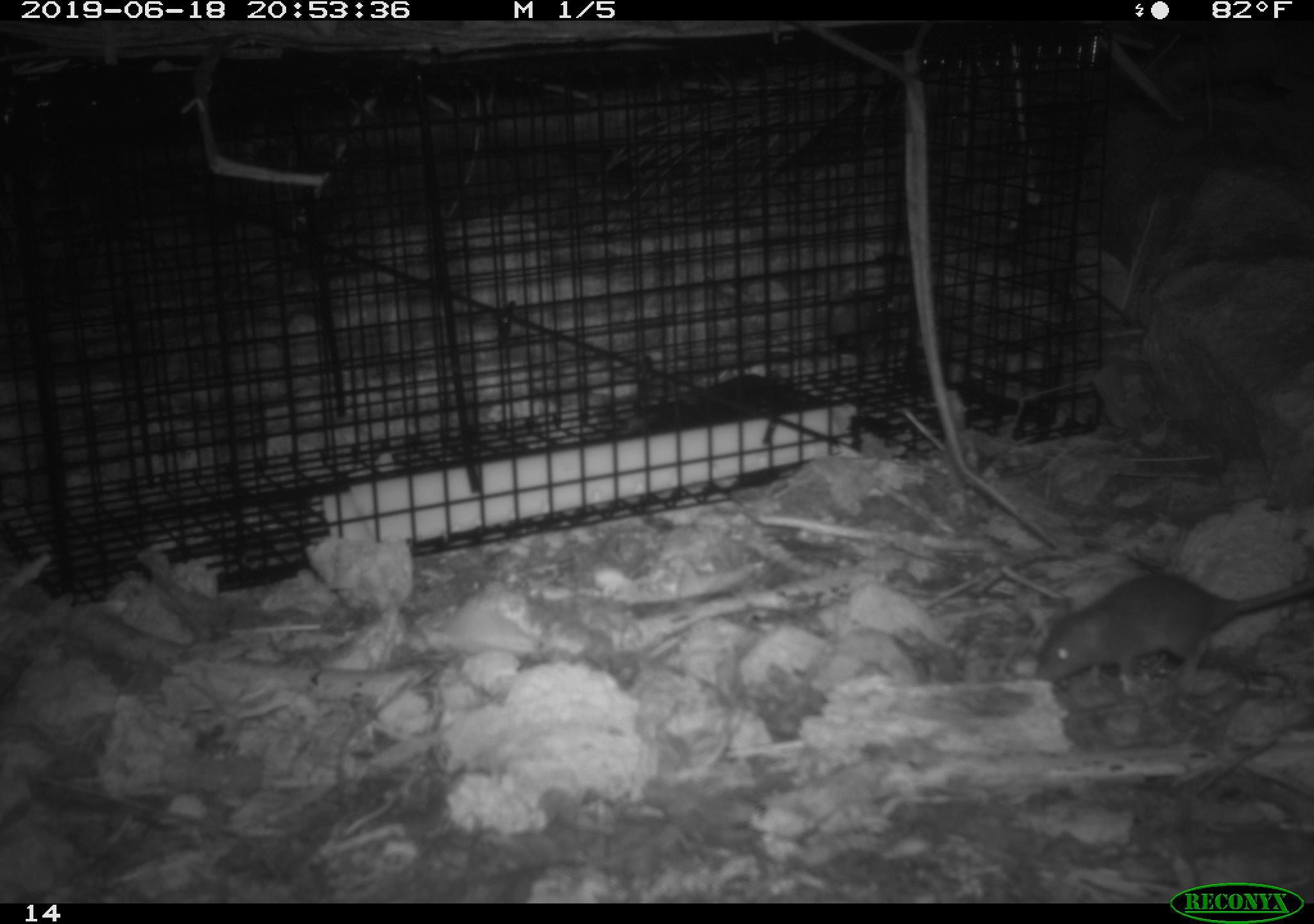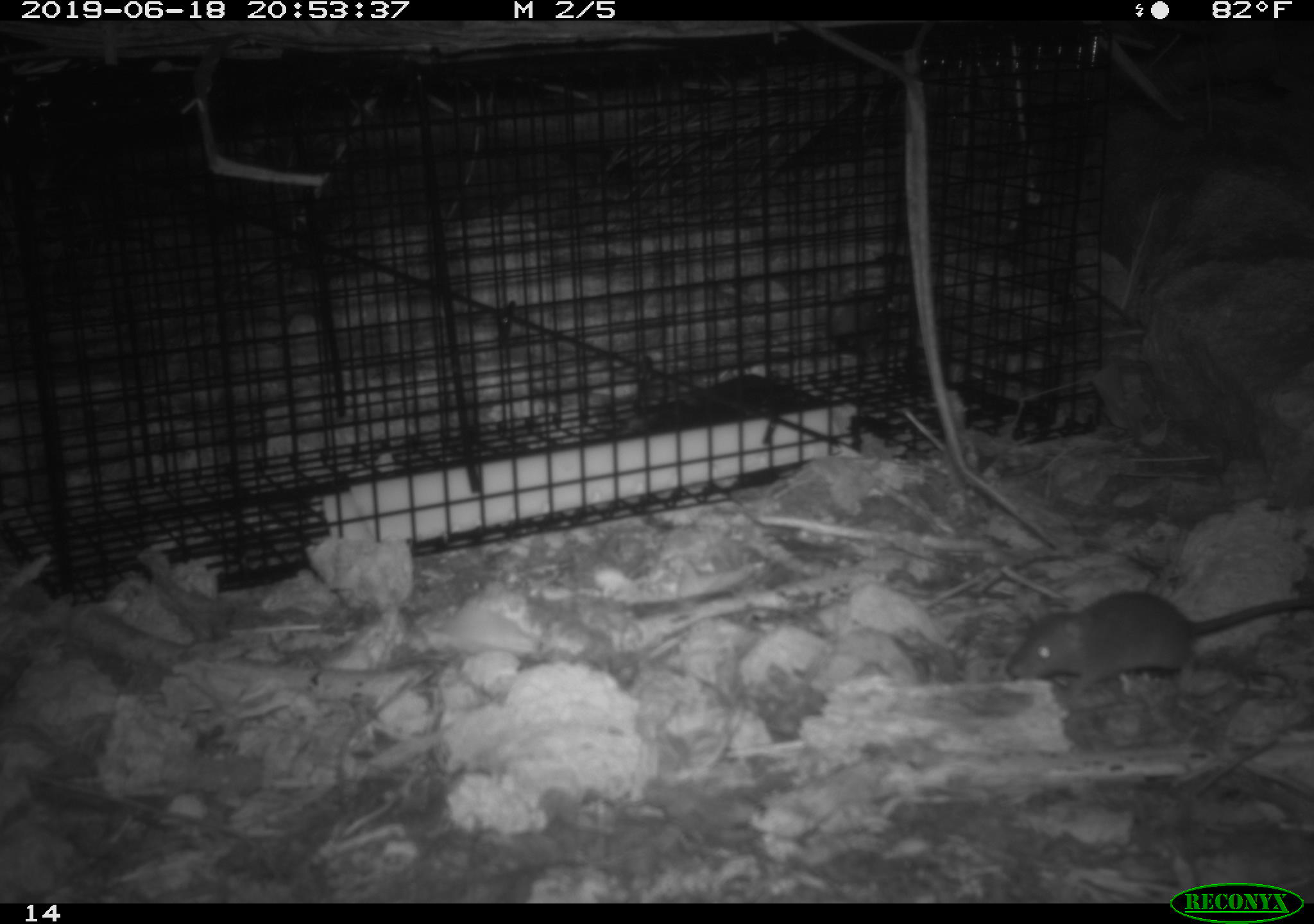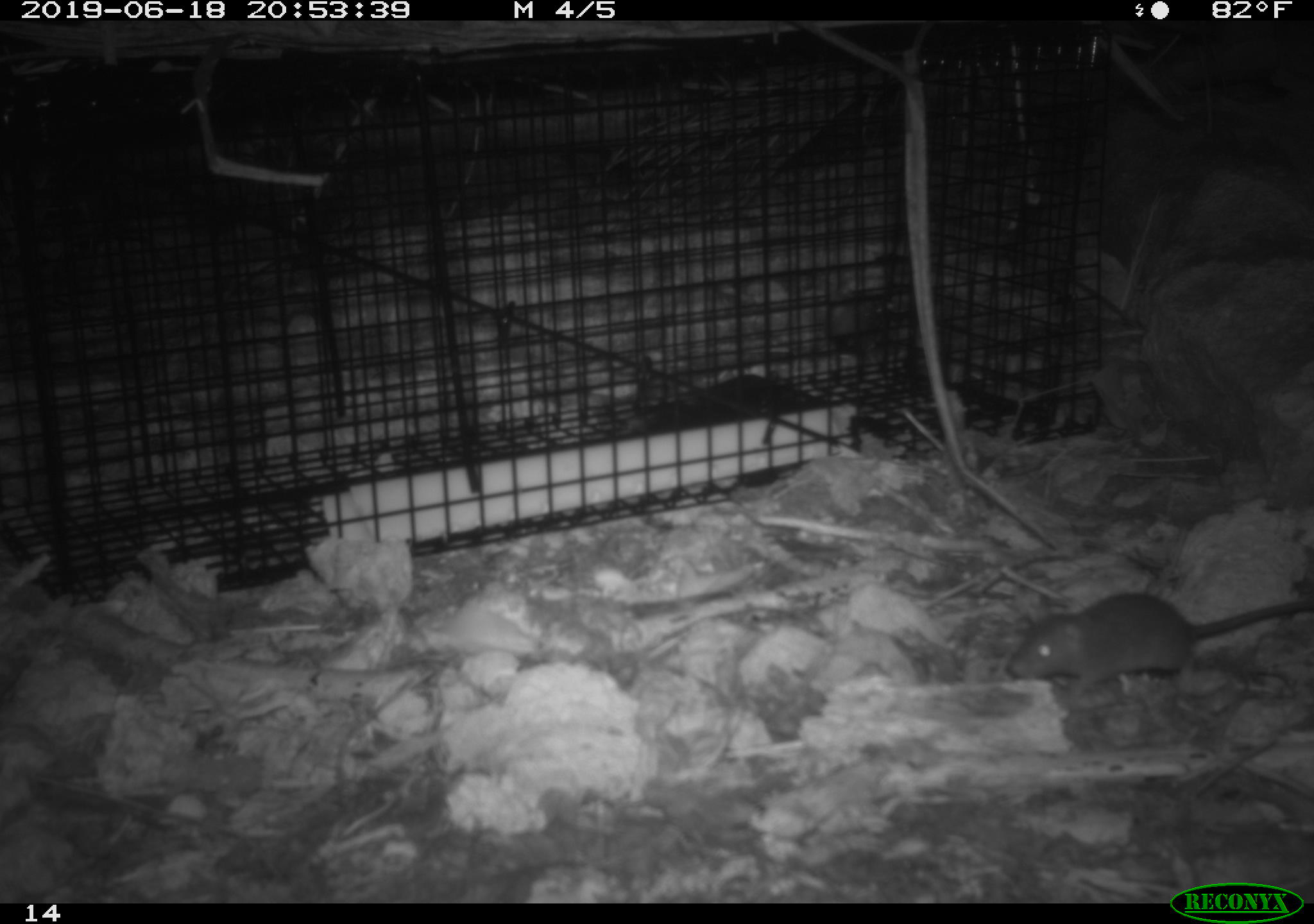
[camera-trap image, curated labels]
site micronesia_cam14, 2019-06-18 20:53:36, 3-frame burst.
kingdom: Animalia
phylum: Chordata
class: Mammalia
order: Rodentia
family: Muridae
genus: Rattus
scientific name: Rattus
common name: rat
Rat (Rattus).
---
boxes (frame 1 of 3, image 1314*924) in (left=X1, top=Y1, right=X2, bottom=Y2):
rat: (left=1032, top=563, right=1314, bottom=694)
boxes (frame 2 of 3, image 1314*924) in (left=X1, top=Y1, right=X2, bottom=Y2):
rat: (left=1009, top=588, right=1314, bottom=701)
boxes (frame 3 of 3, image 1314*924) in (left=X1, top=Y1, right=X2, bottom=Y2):
rat: (left=1007, top=588, right=1314, bottom=702)